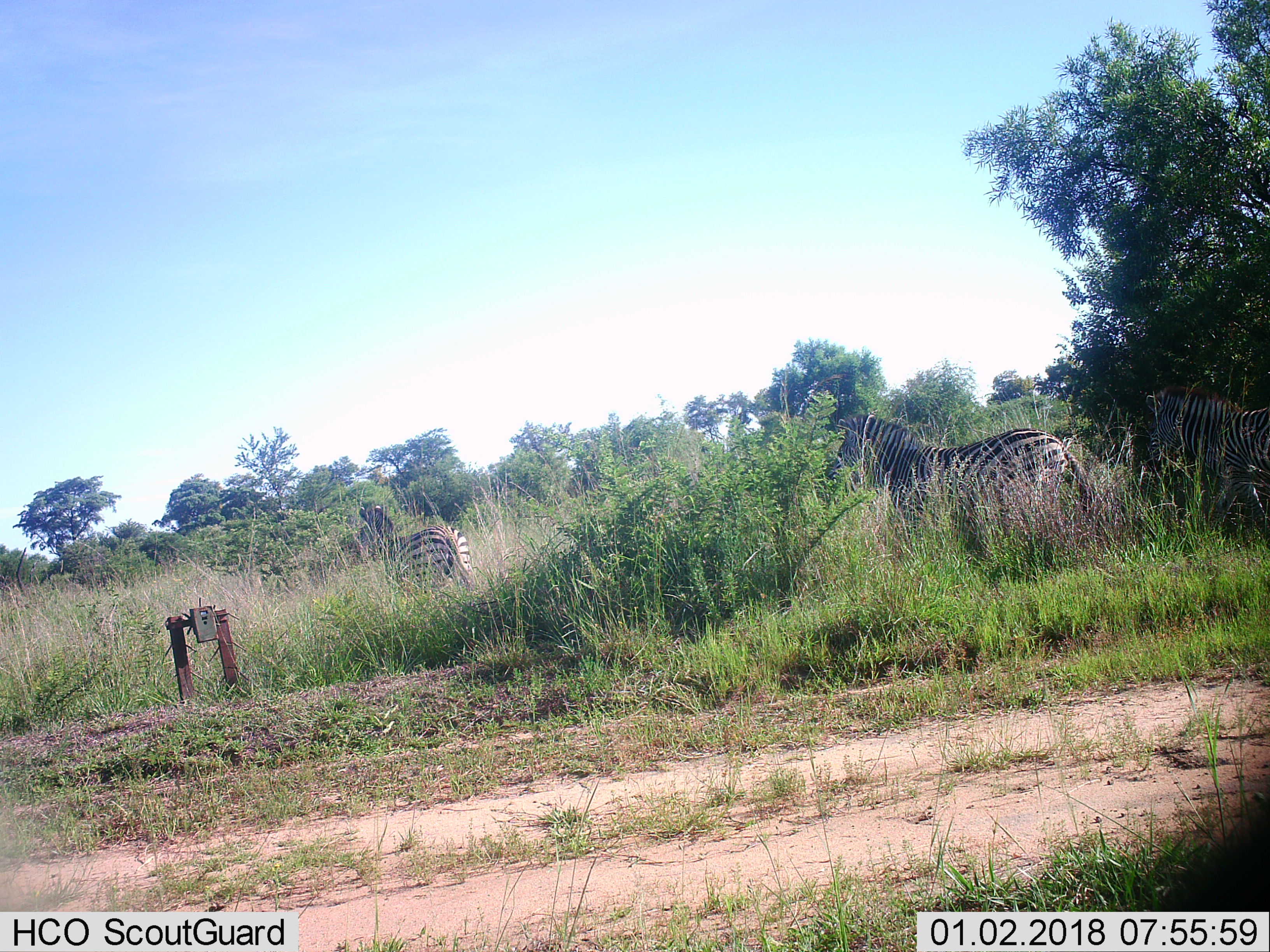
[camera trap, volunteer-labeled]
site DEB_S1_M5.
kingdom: Animalia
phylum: Chordata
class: Mammalia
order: Perissodactyla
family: Equidae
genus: Equus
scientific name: Equus quagga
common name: plains zebra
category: zebraplains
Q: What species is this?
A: Zebraplains (plains zebra) (Equus quagga).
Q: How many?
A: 3.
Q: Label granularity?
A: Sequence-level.